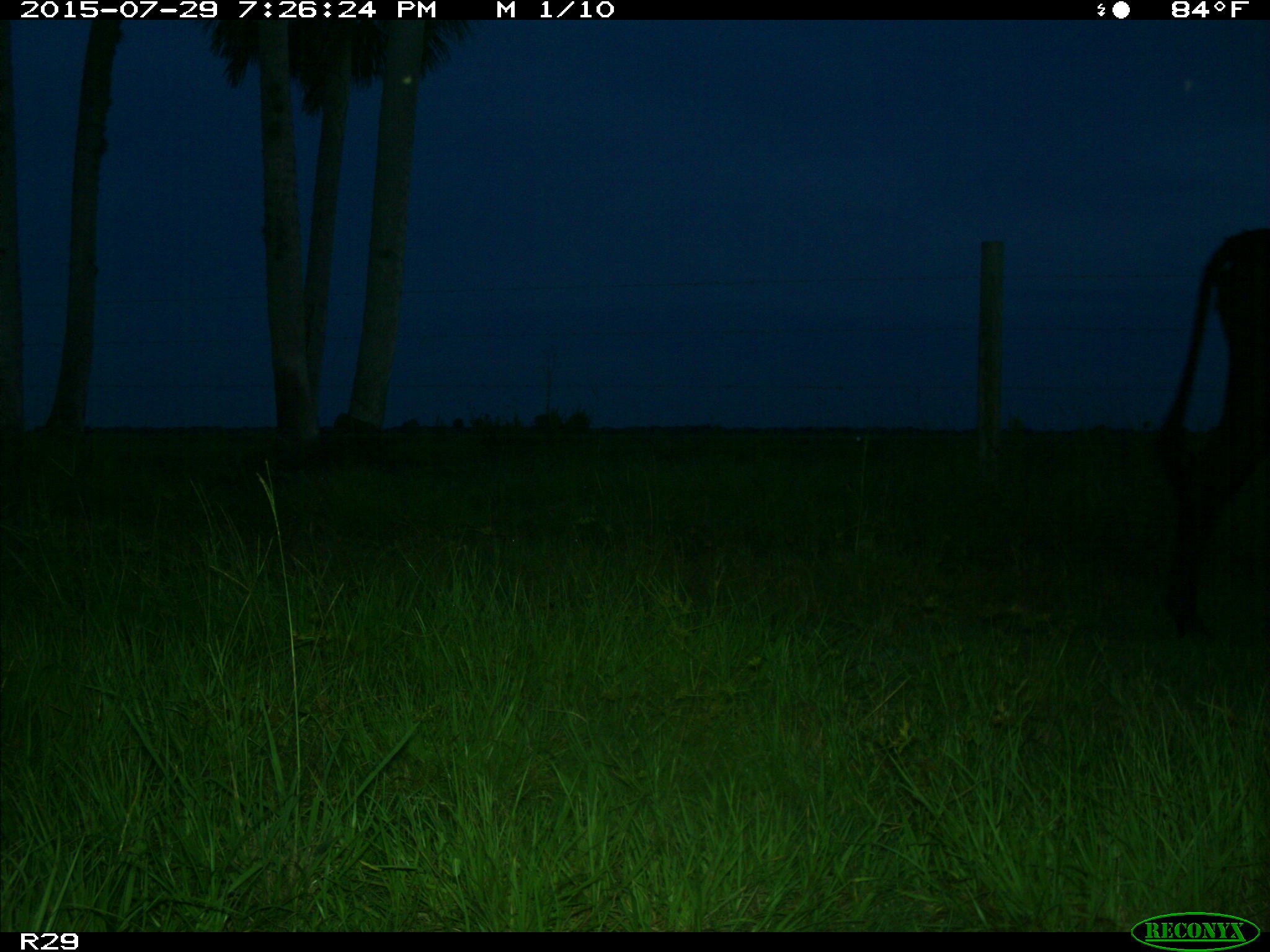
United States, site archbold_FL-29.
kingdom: Animalia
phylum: Chordata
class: Mammalia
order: Artiodactyla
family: Bovidae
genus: Bos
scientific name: Bos taurus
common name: domestic cow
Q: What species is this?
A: Bos taurus (domestic cow).